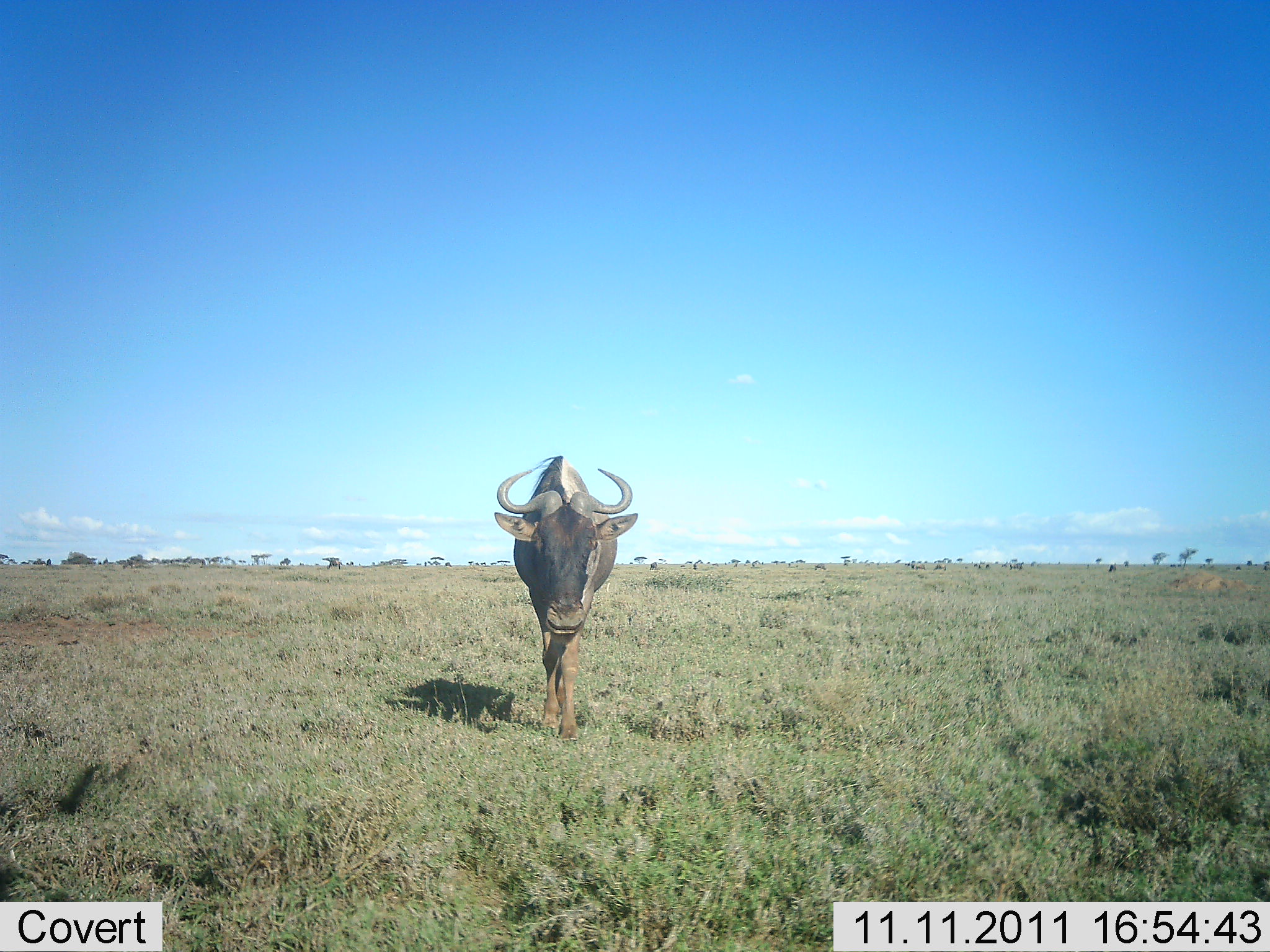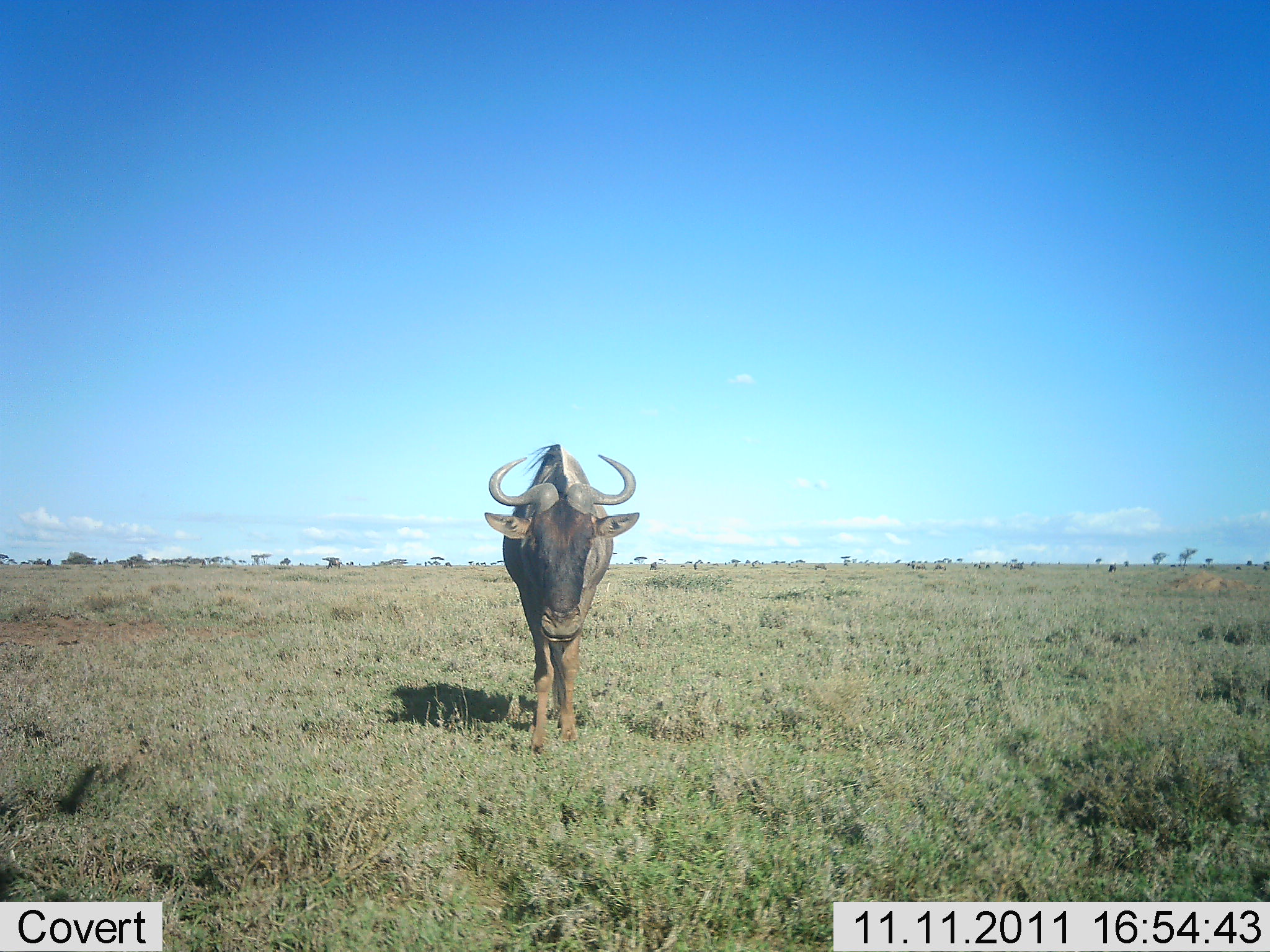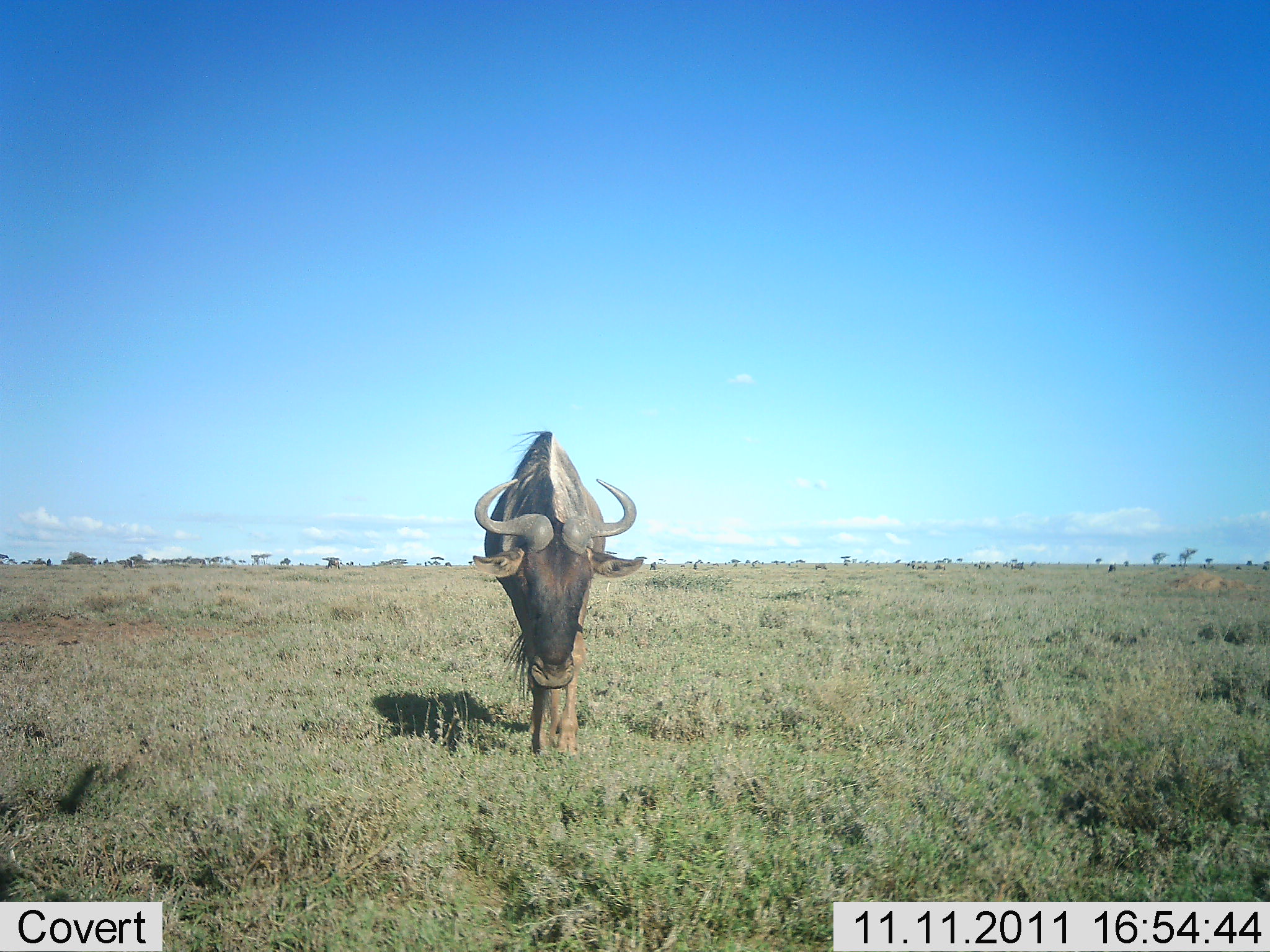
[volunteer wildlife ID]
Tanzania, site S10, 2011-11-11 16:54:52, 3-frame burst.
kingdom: Animalia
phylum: Chordata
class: Mammalia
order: Artiodactyla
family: Bovidae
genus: Connochaetes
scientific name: Connochaetes taurinus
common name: blue wildebeest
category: wildebeest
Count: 1.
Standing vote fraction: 40%.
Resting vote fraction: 0%.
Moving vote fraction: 73%.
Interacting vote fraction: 0%.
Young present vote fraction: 0%.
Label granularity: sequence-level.